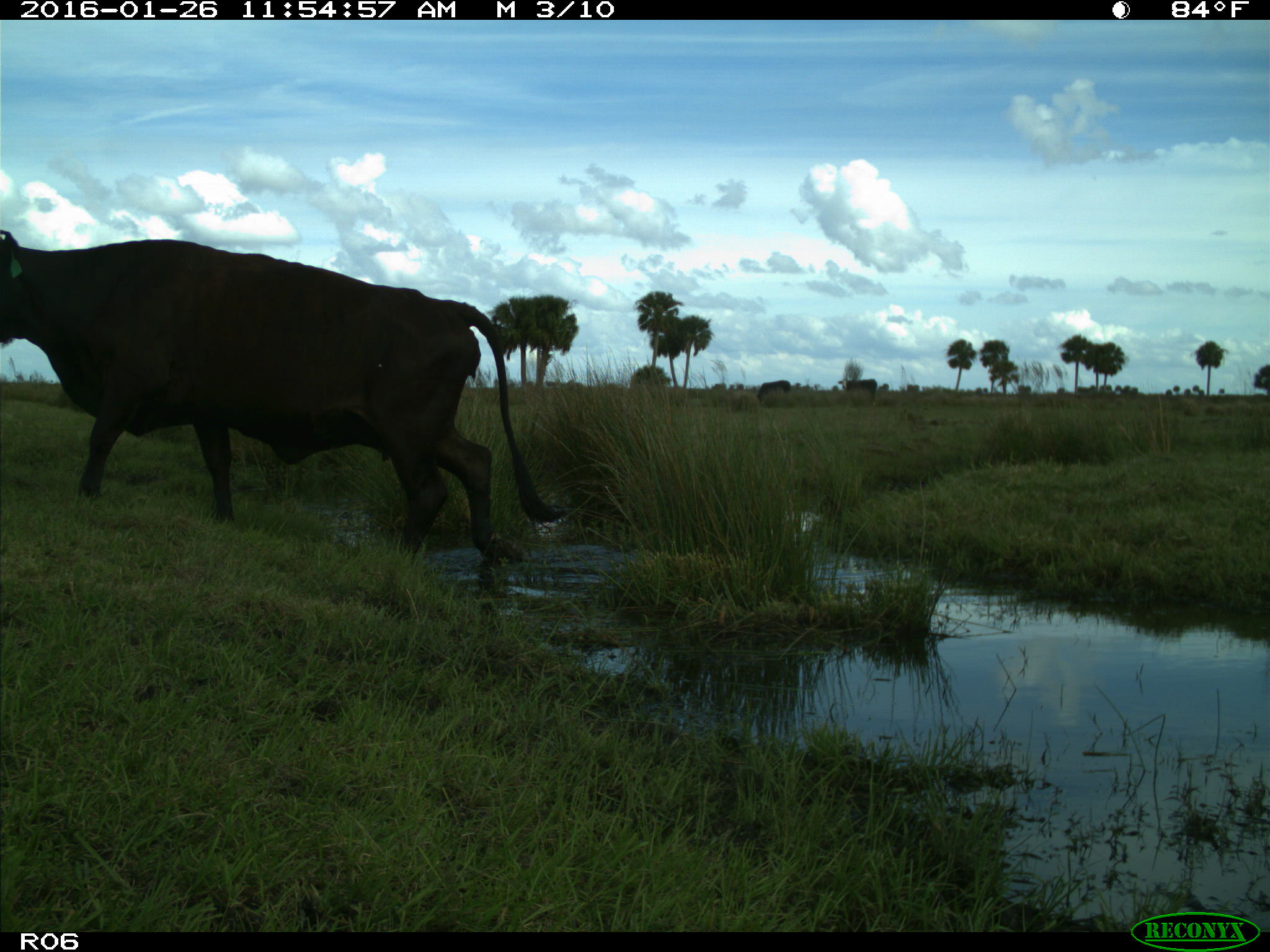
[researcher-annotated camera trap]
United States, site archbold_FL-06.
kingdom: Animalia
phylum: Chordata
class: Mammalia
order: Artiodactyla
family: Bovidae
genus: Bos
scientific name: Bos taurus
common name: domestic cow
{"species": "Bos taurus (domestic cow)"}